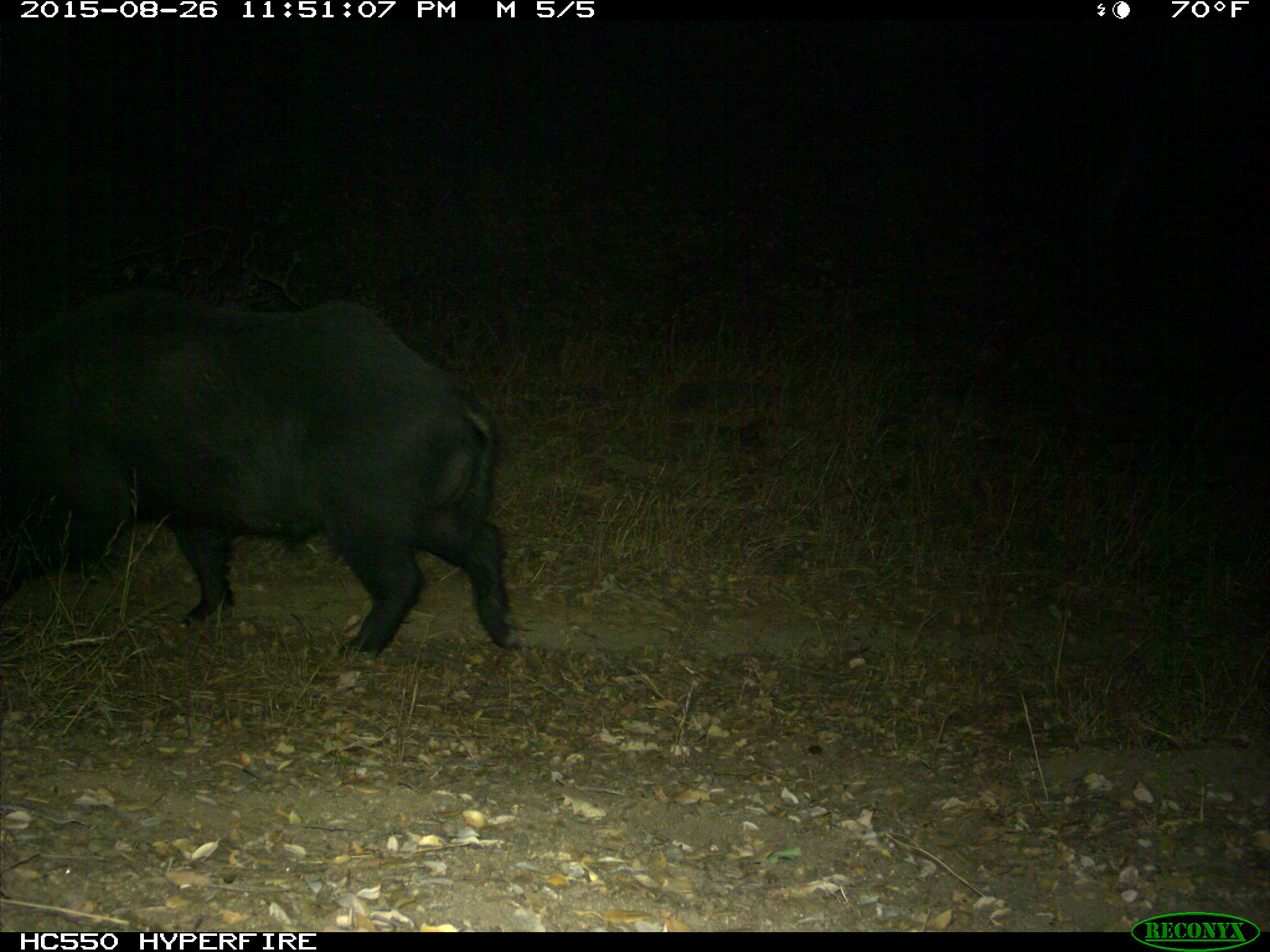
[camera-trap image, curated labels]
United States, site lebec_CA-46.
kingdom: Animalia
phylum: Chordata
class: Mammalia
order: Artiodactyla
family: Suidae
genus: Sus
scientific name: Sus scrofa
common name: wild boar